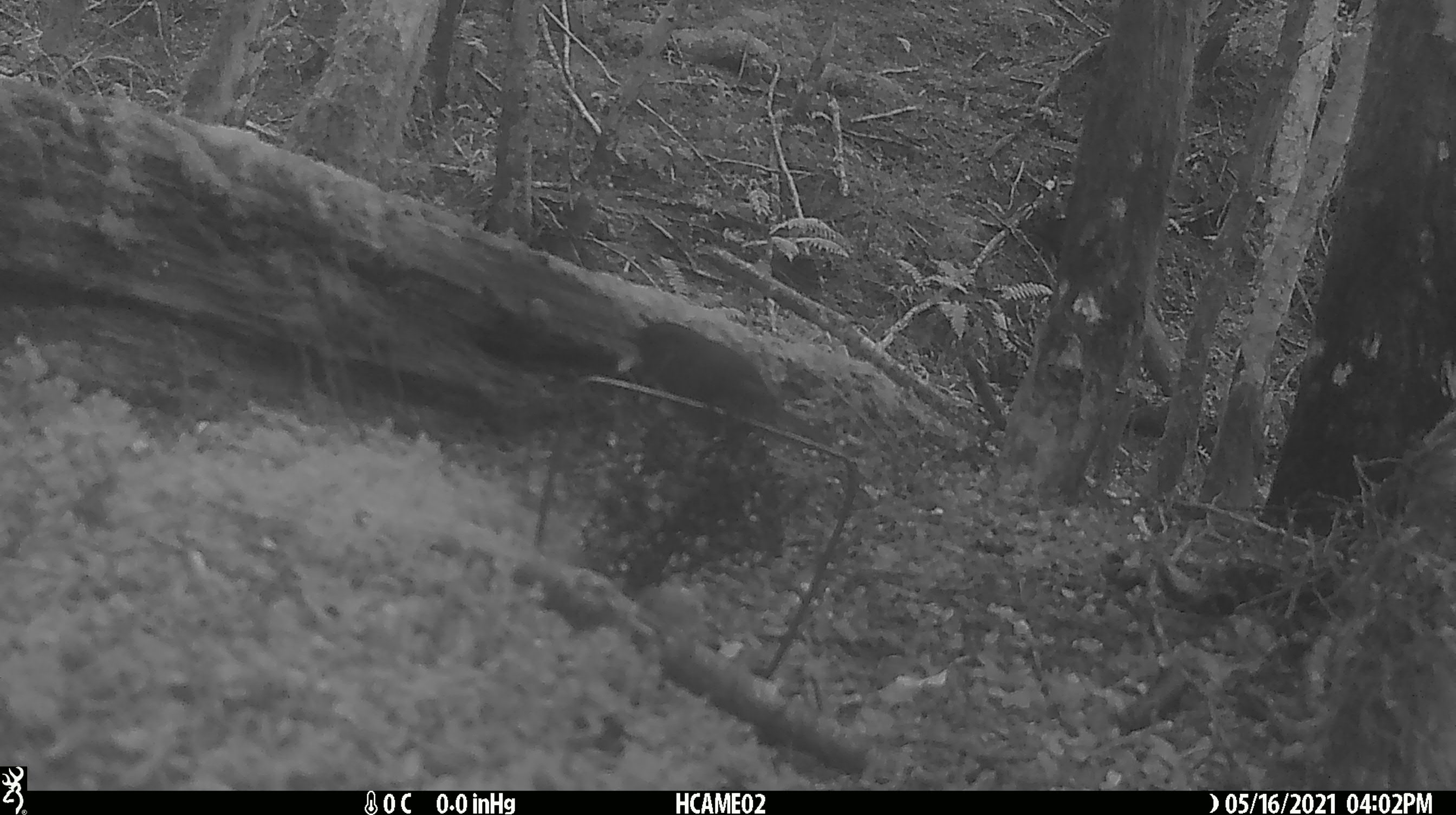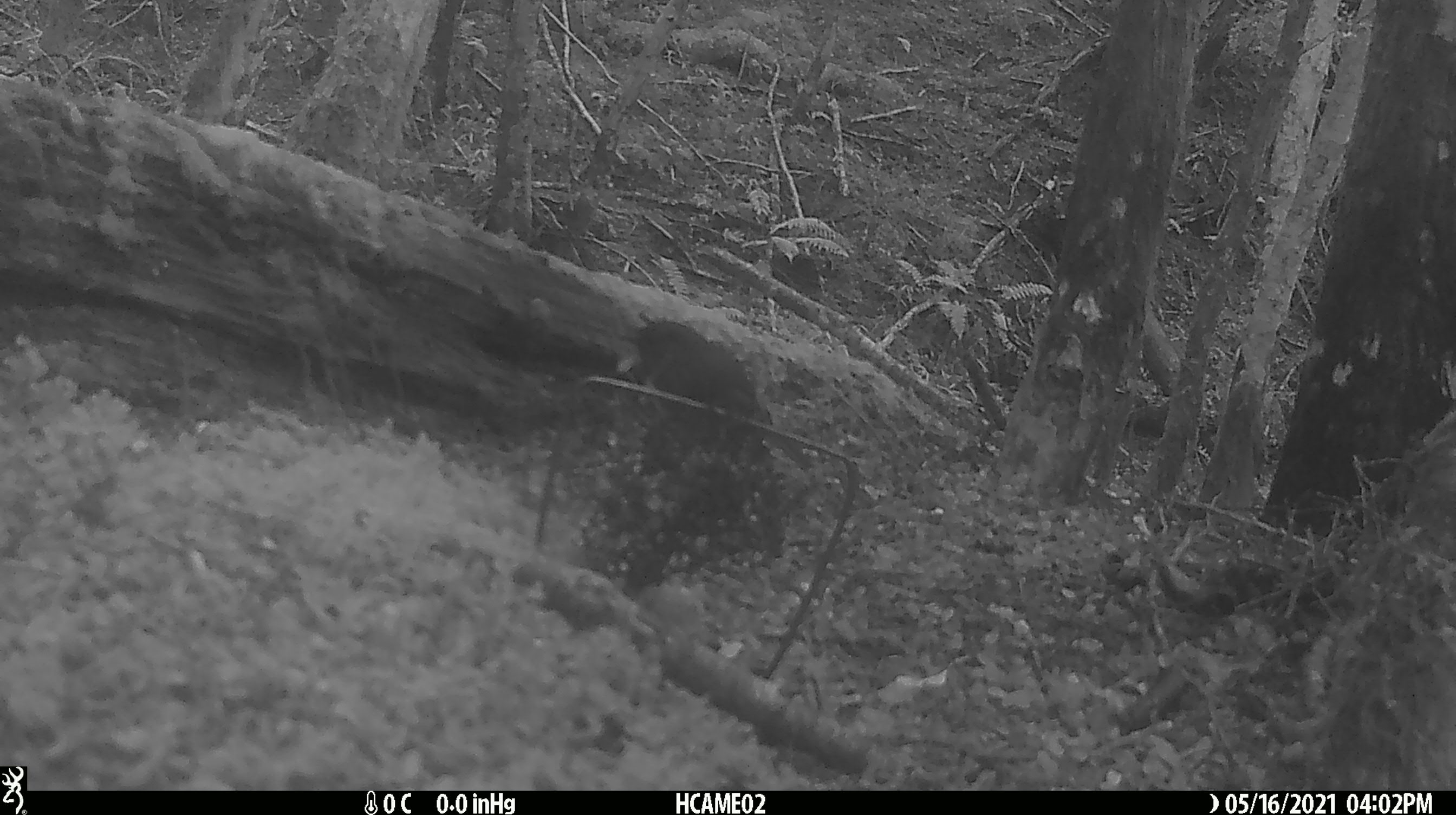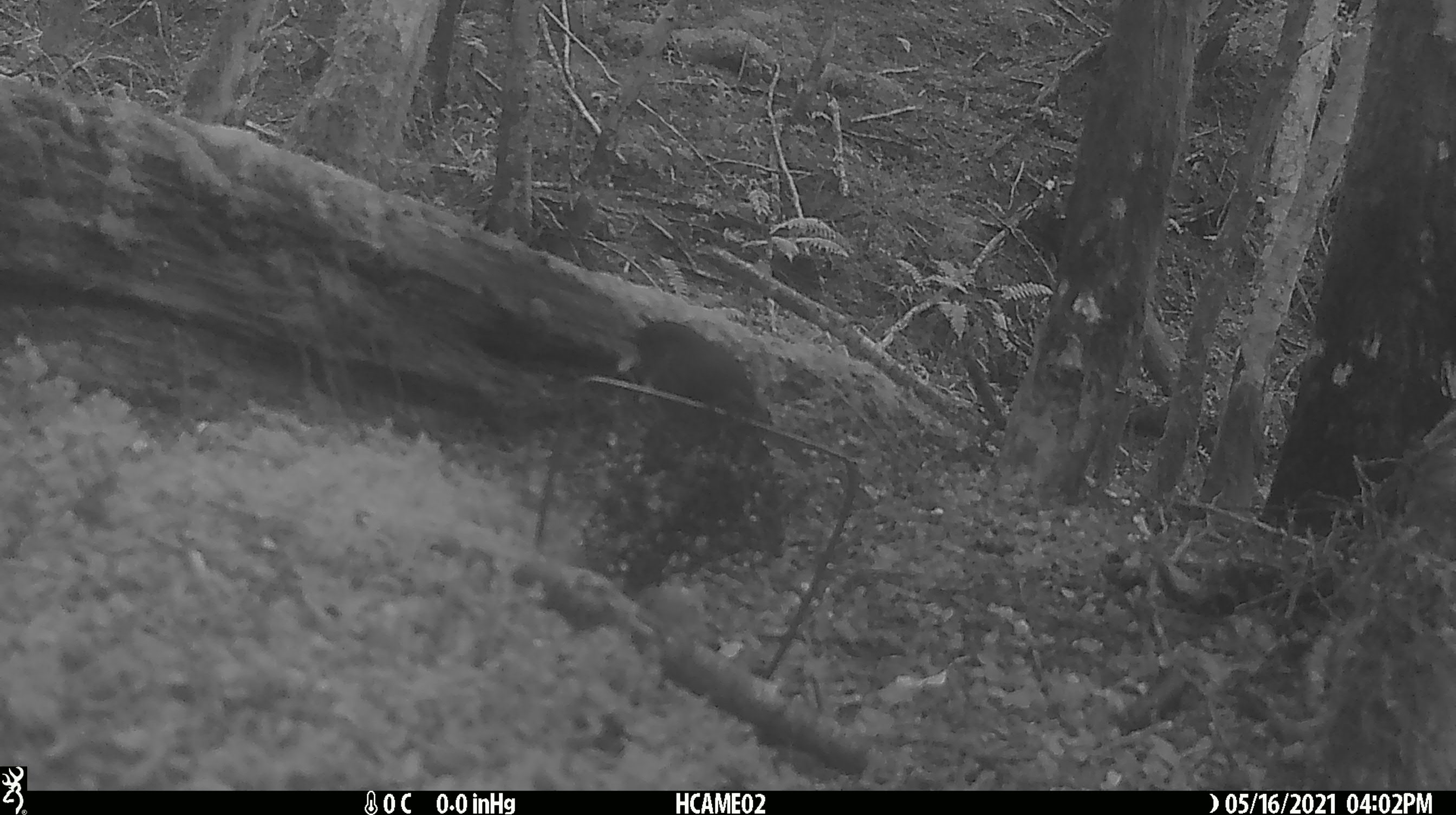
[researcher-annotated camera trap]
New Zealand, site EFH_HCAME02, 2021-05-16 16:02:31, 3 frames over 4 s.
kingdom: Animalia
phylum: Chordata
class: Aves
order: Passeriformes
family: Petroicidae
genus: Petroica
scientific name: Petroica australis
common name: new zealand robin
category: robin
Robin (new zealand robin) (Petroica australis).